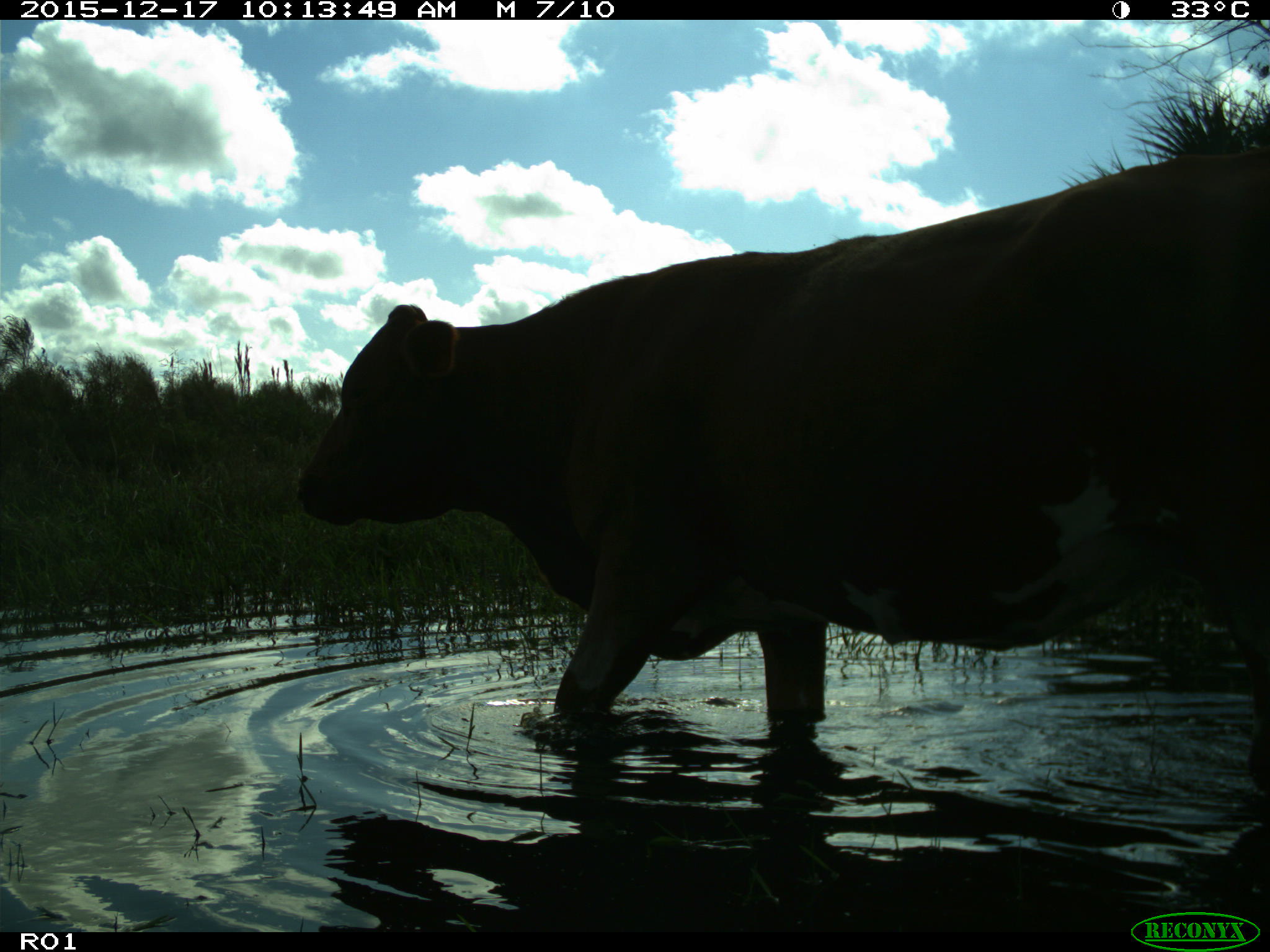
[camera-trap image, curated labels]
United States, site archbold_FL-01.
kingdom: Animalia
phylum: Chordata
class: Mammalia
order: Artiodactyla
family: Bovidae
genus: Bos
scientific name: Bos taurus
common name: domestic cow